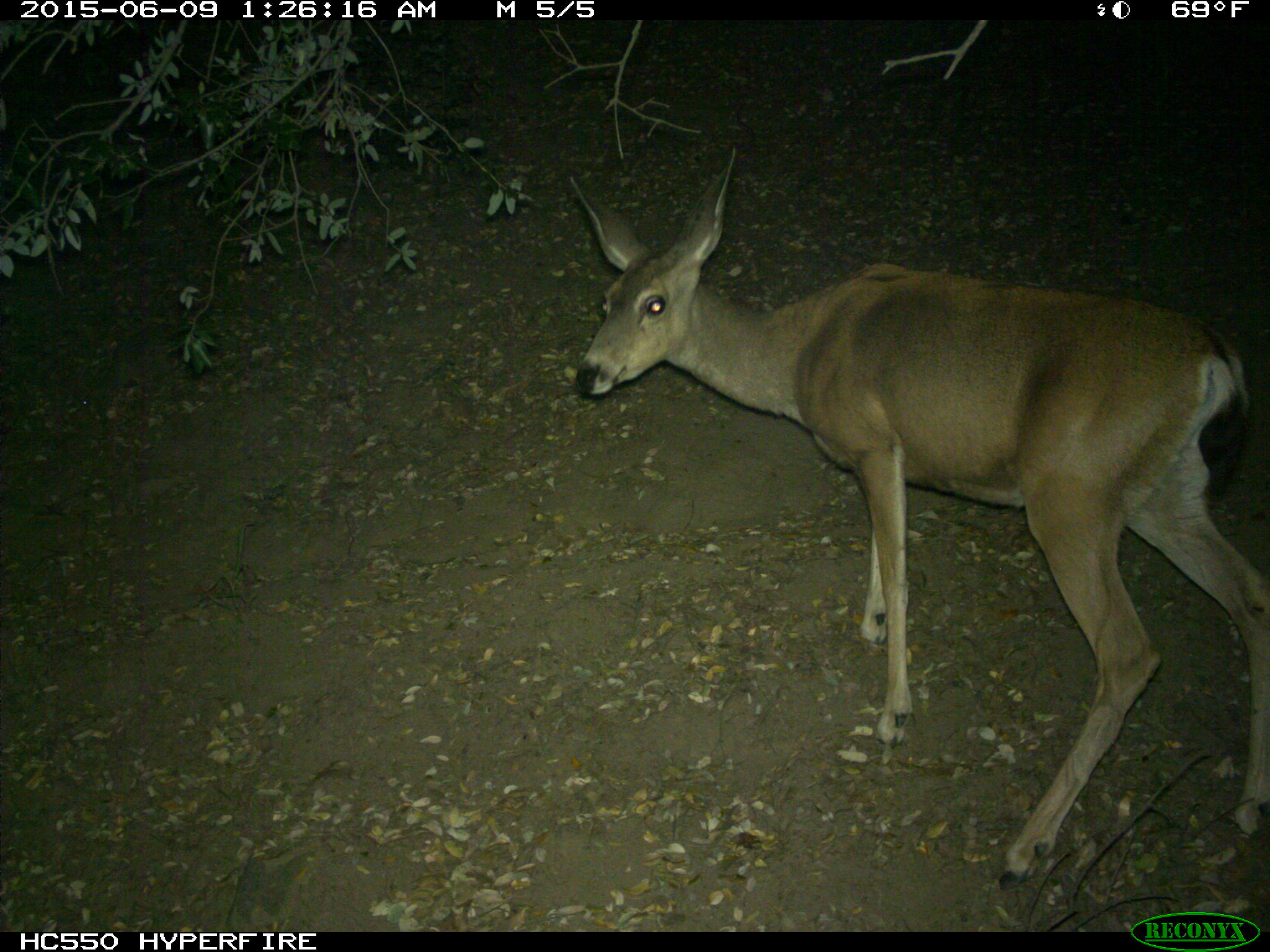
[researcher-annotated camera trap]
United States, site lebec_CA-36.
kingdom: Animalia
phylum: Chordata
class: Mammalia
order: Artiodactyla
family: Cervidae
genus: Odocoileus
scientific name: Odocoileus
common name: deer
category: unidentified deer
Unidentified deer (deer) (Odocoileus).